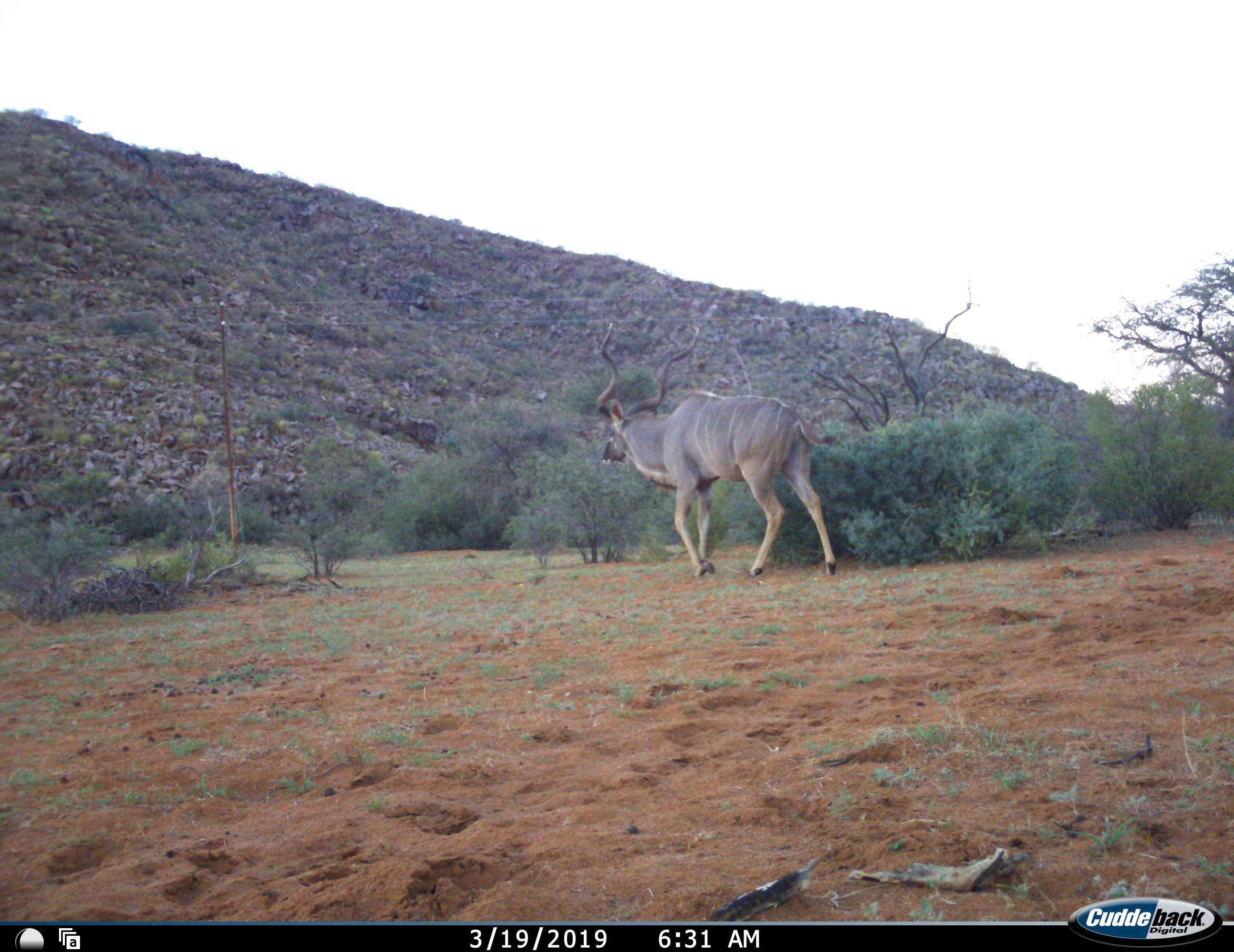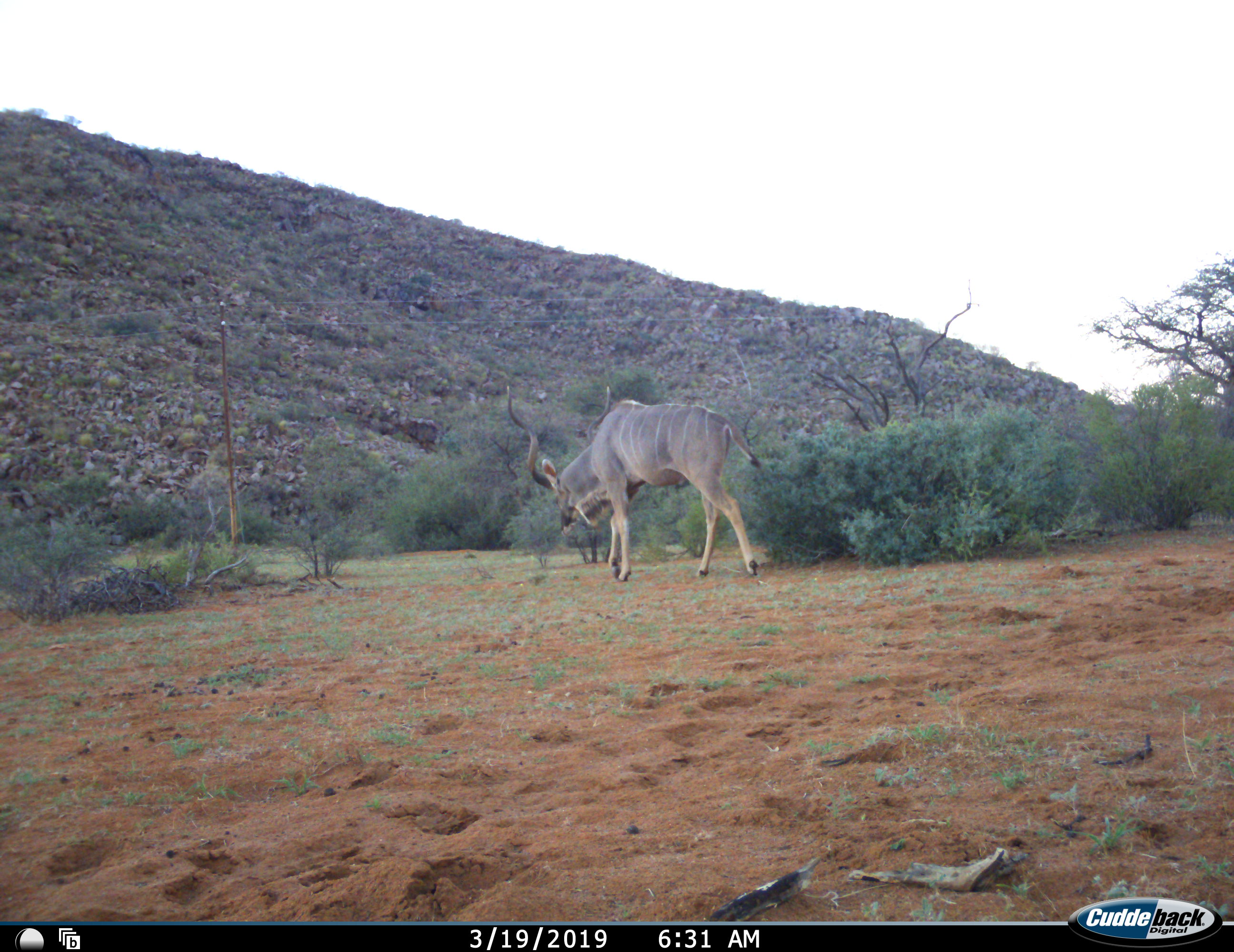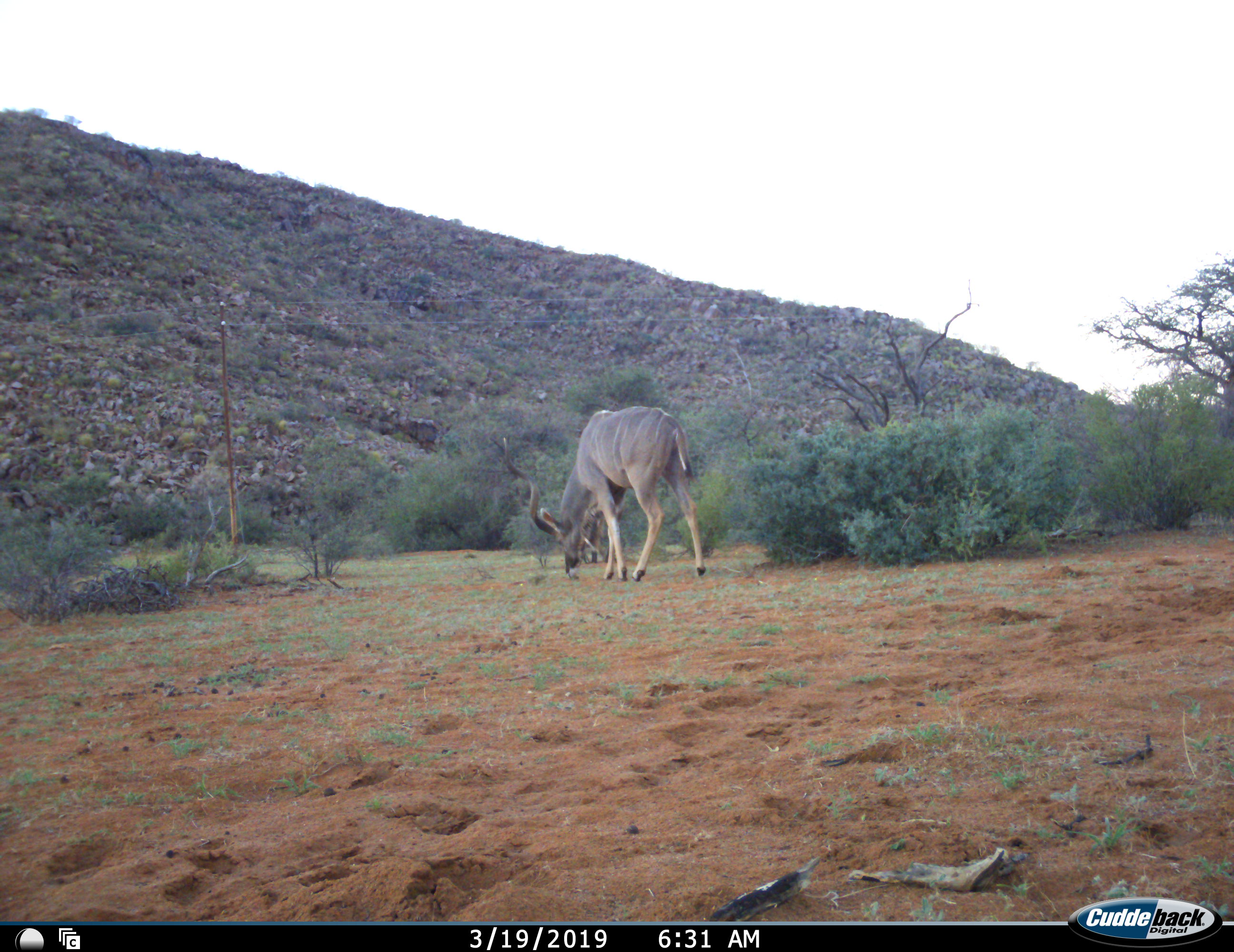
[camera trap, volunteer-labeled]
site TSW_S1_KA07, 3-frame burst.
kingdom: Animalia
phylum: Chordata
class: Mammalia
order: Artiodactyla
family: Bovidae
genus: Tragelaphus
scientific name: Tragelaphus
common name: kudu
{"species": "kudu (Tragelaphus)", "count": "1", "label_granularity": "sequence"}